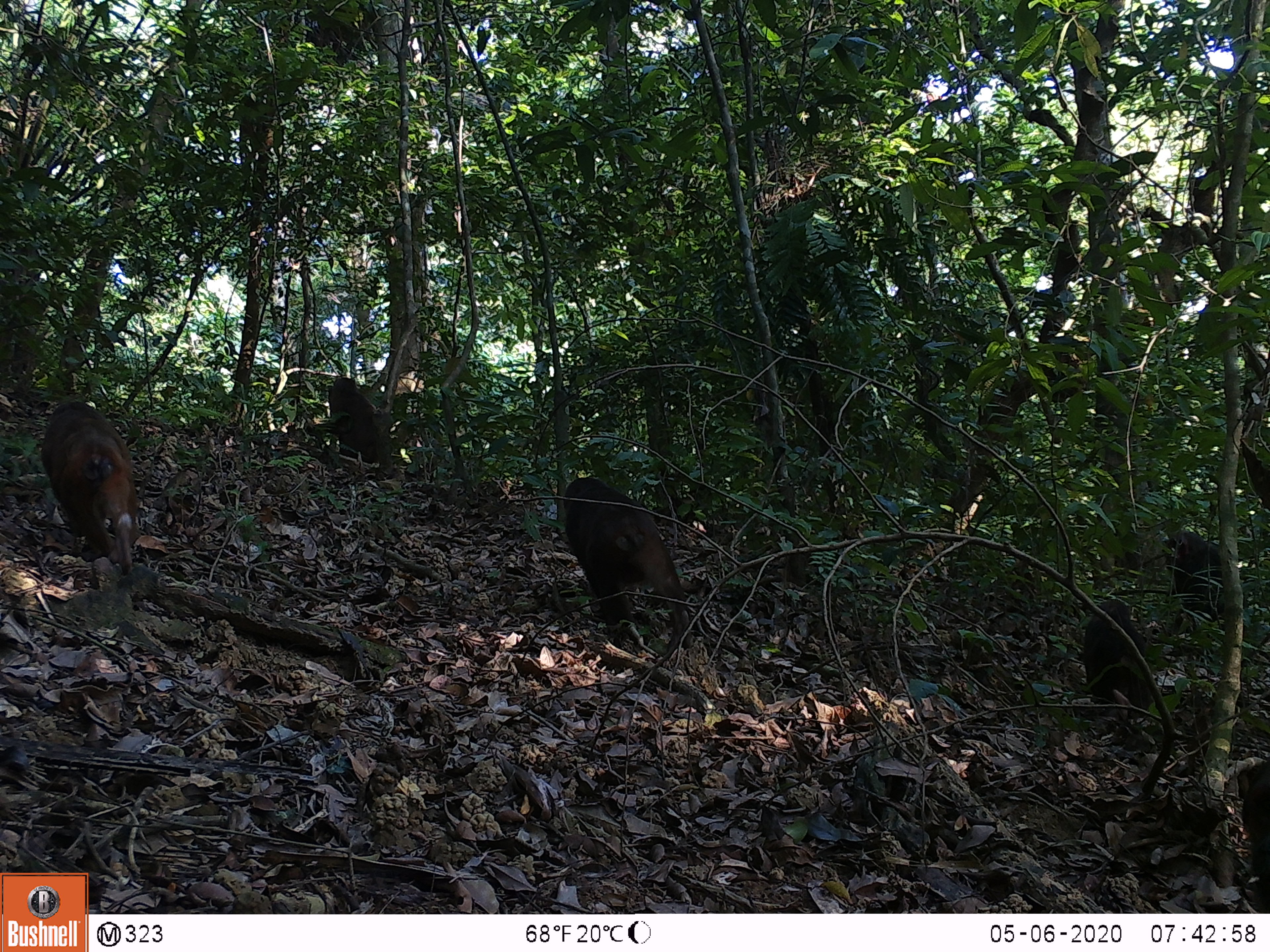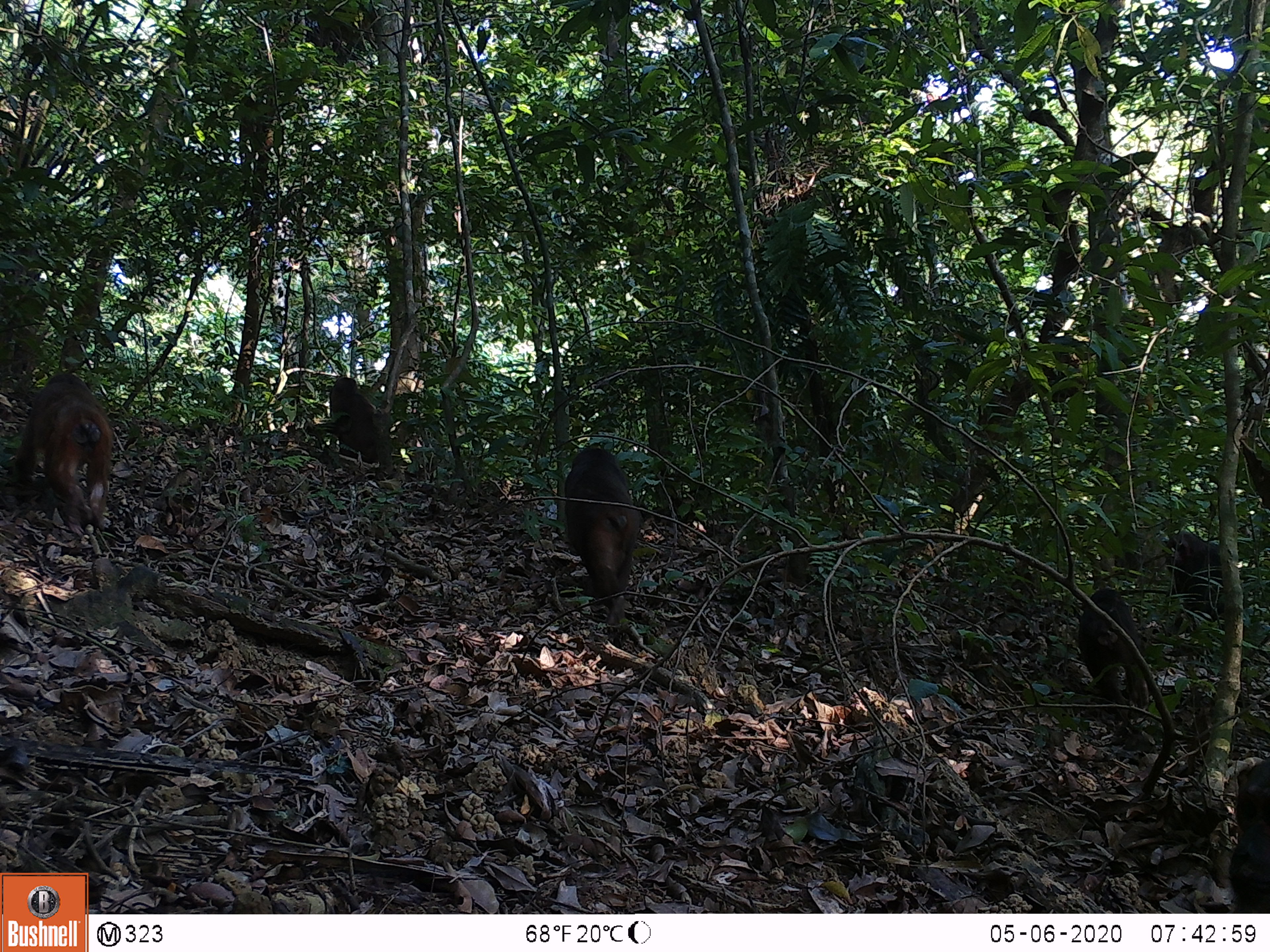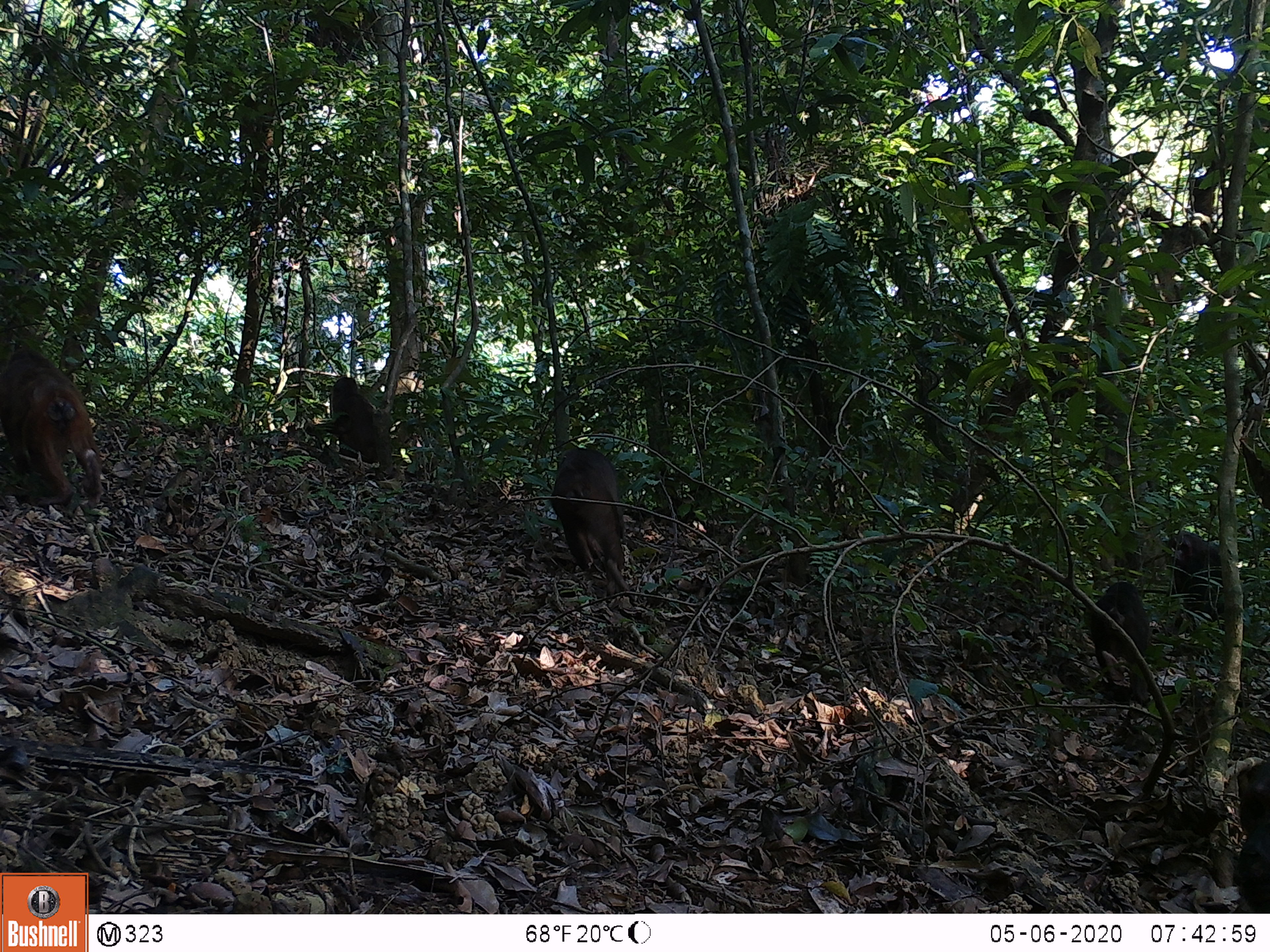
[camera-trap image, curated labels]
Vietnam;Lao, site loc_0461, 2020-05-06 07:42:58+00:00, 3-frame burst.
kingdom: Animalia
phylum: Chordata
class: Mammalia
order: Primates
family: Cercopithecidae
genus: Macaca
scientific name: Macaca arctoides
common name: stump-tailed macaque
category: stump tailed macaque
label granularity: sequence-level